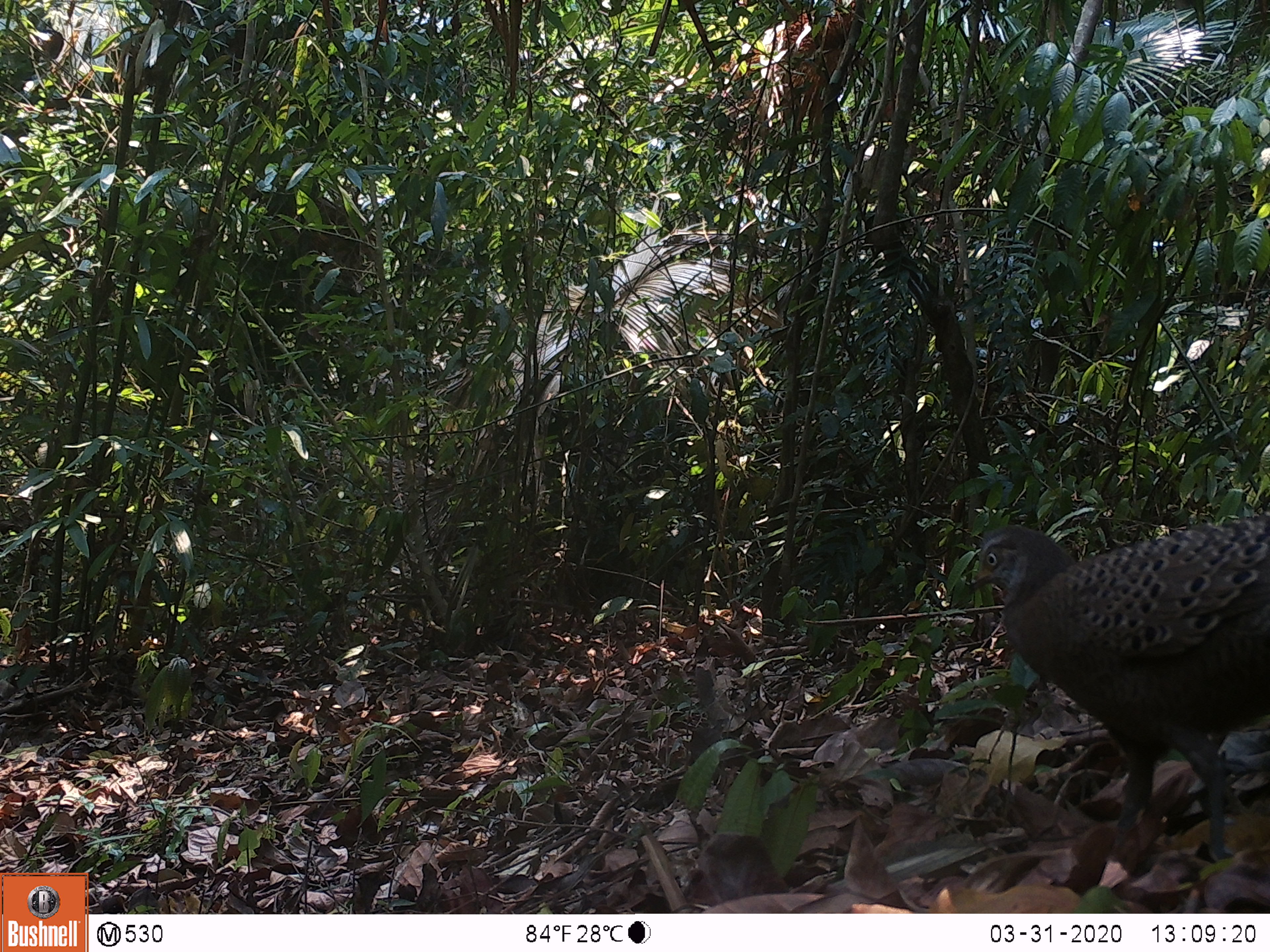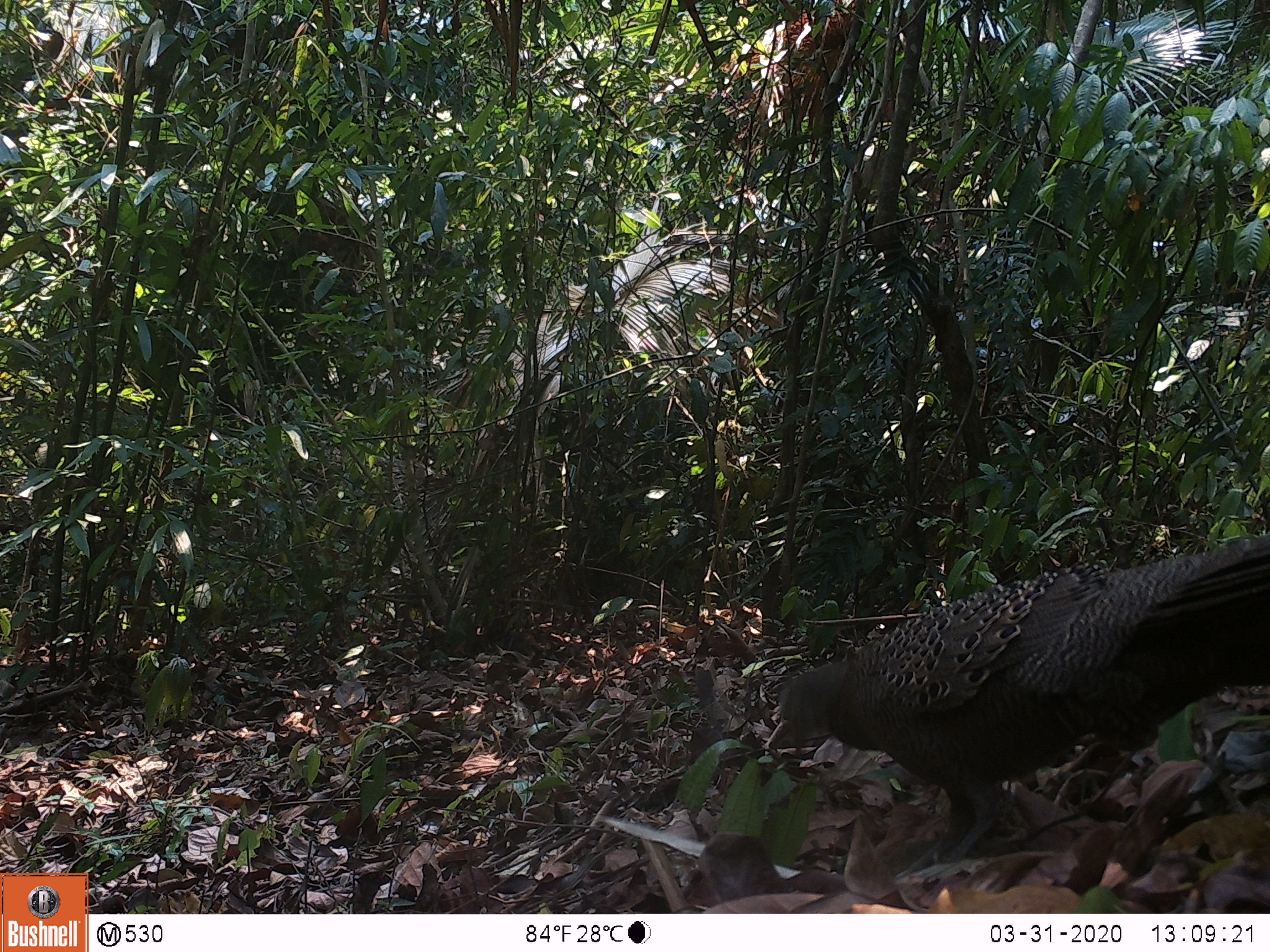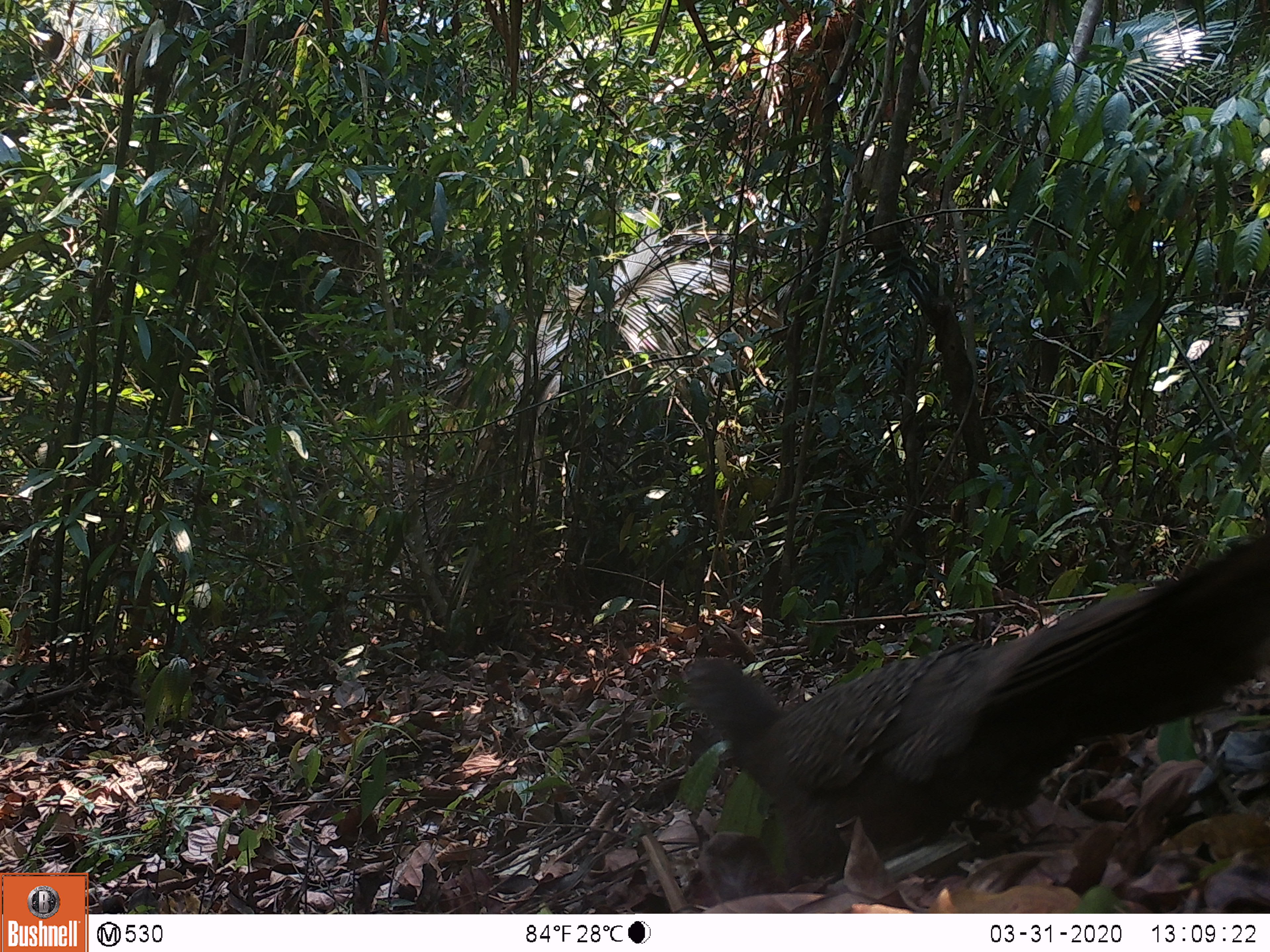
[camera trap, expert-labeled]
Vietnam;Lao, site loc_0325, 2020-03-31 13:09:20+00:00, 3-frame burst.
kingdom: Animalia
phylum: Chordata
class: Aves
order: Galliformes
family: Phasianidae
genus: Polyplectron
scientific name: Polyplectron bicalcaratum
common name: gray peacock-pheasant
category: grey peacock pheasant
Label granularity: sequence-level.